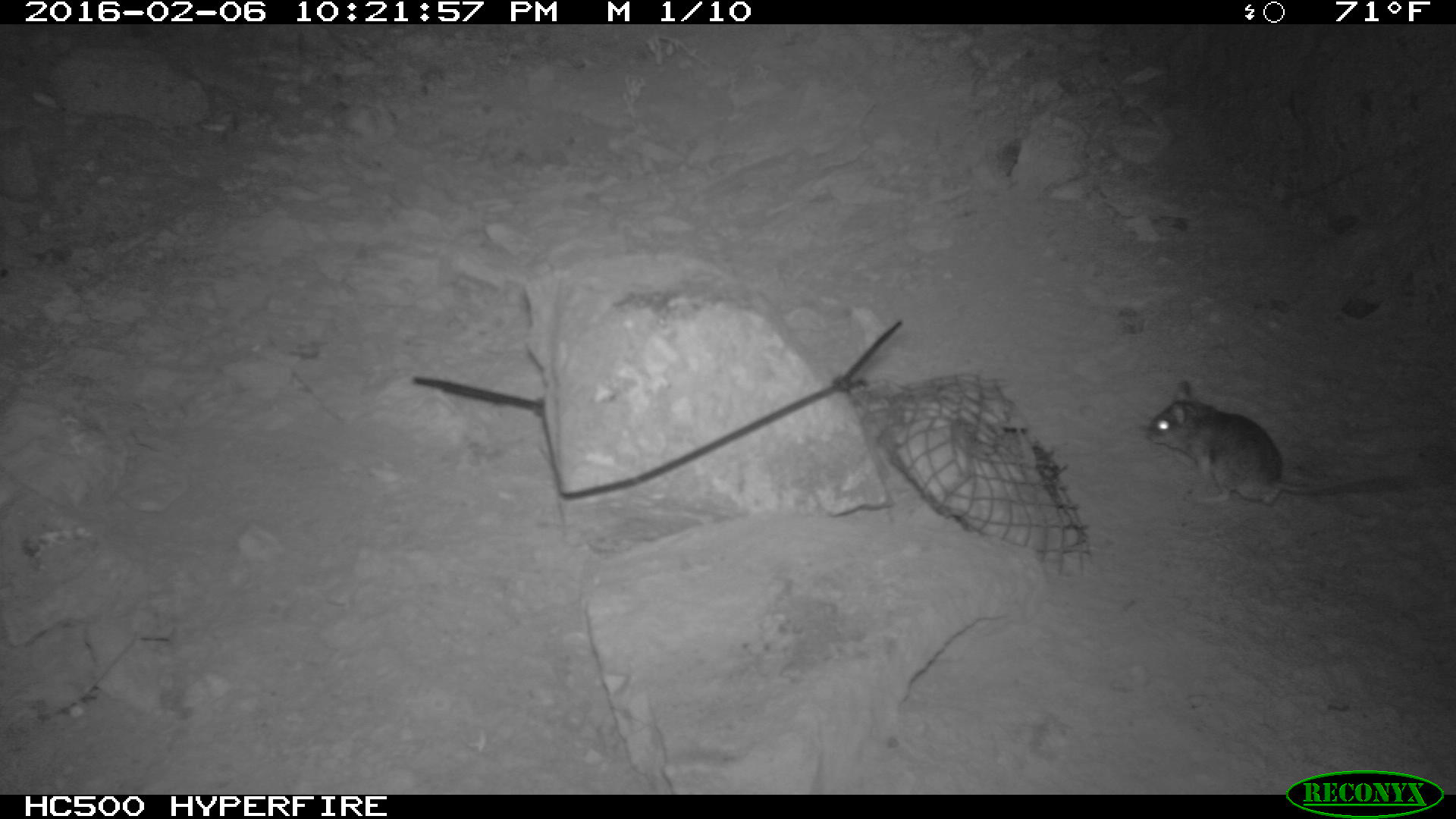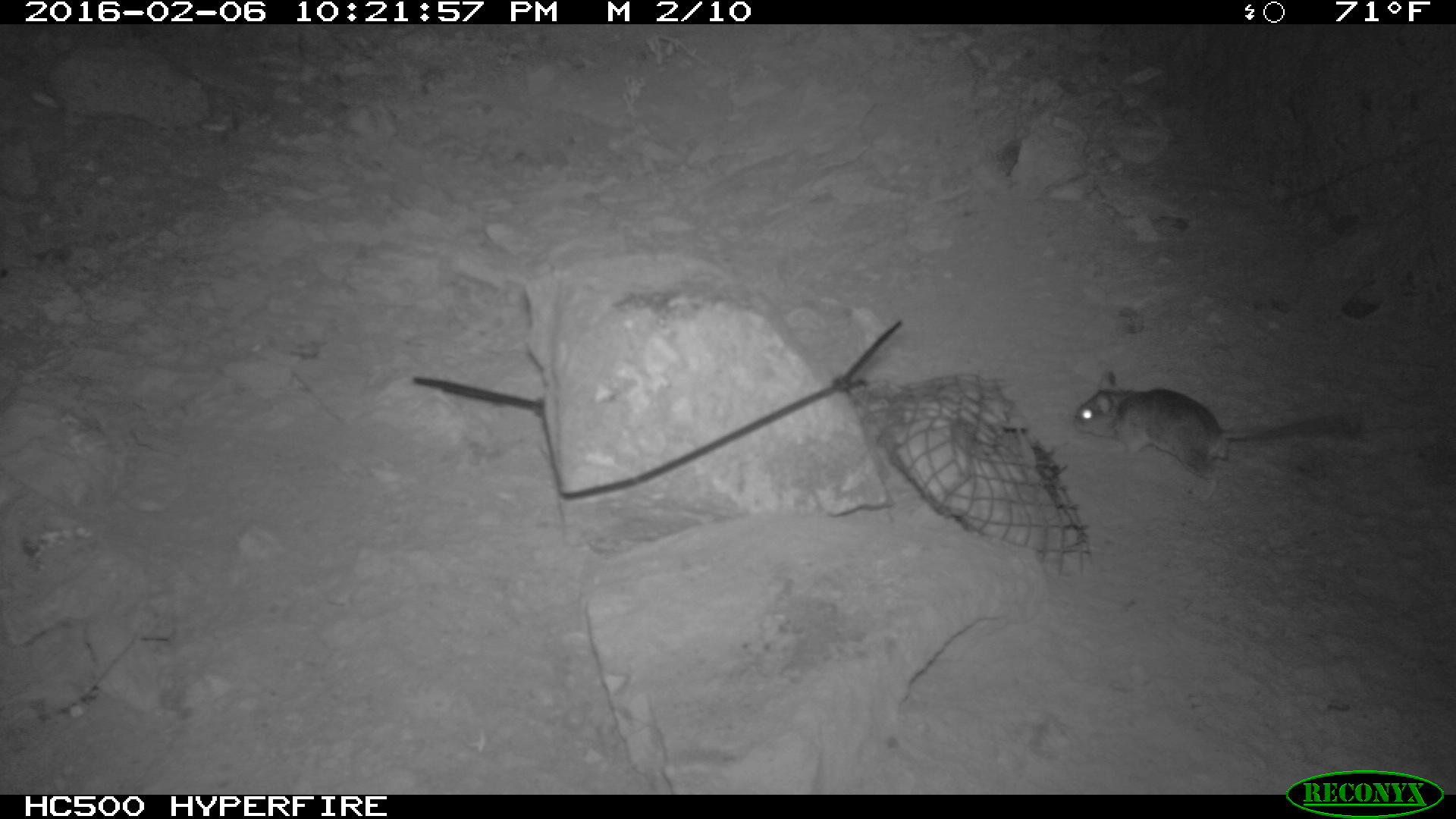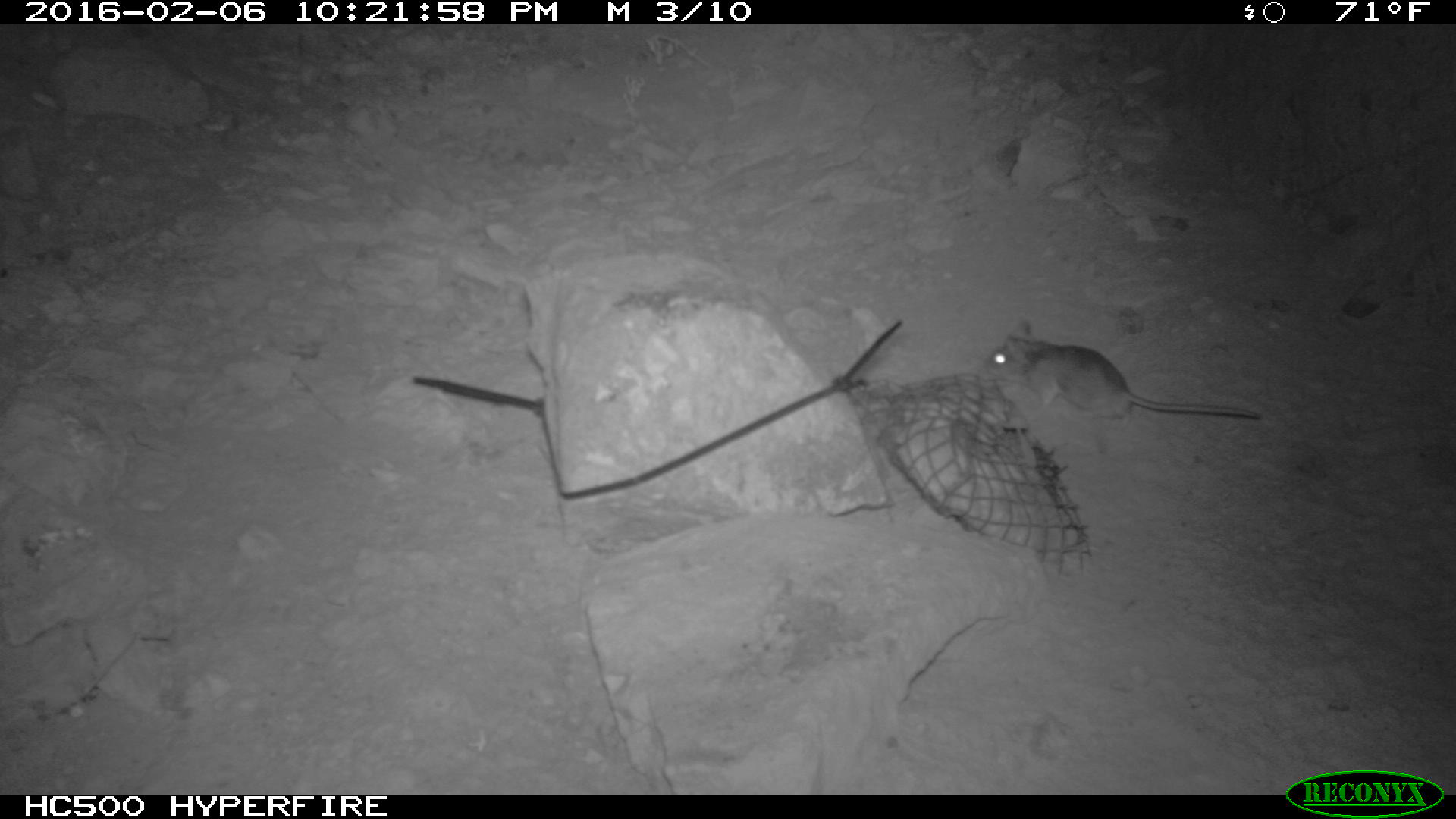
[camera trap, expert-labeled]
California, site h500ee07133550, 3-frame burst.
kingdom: Animalia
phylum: Chordata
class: Mammalia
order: Rodentia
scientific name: Rodentia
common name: rodent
Rodent (Rodentia).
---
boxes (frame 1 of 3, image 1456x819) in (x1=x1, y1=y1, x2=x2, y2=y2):
rodent: (x1=1145, y1=379, x2=1405, y2=505)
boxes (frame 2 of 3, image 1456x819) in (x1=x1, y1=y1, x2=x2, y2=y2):
rodent: (x1=1068, y1=369, x2=1367, y2=495)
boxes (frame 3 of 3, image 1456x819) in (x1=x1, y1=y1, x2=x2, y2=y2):
rodent: (x1=977, y1=318, x2=1260, y2=432)